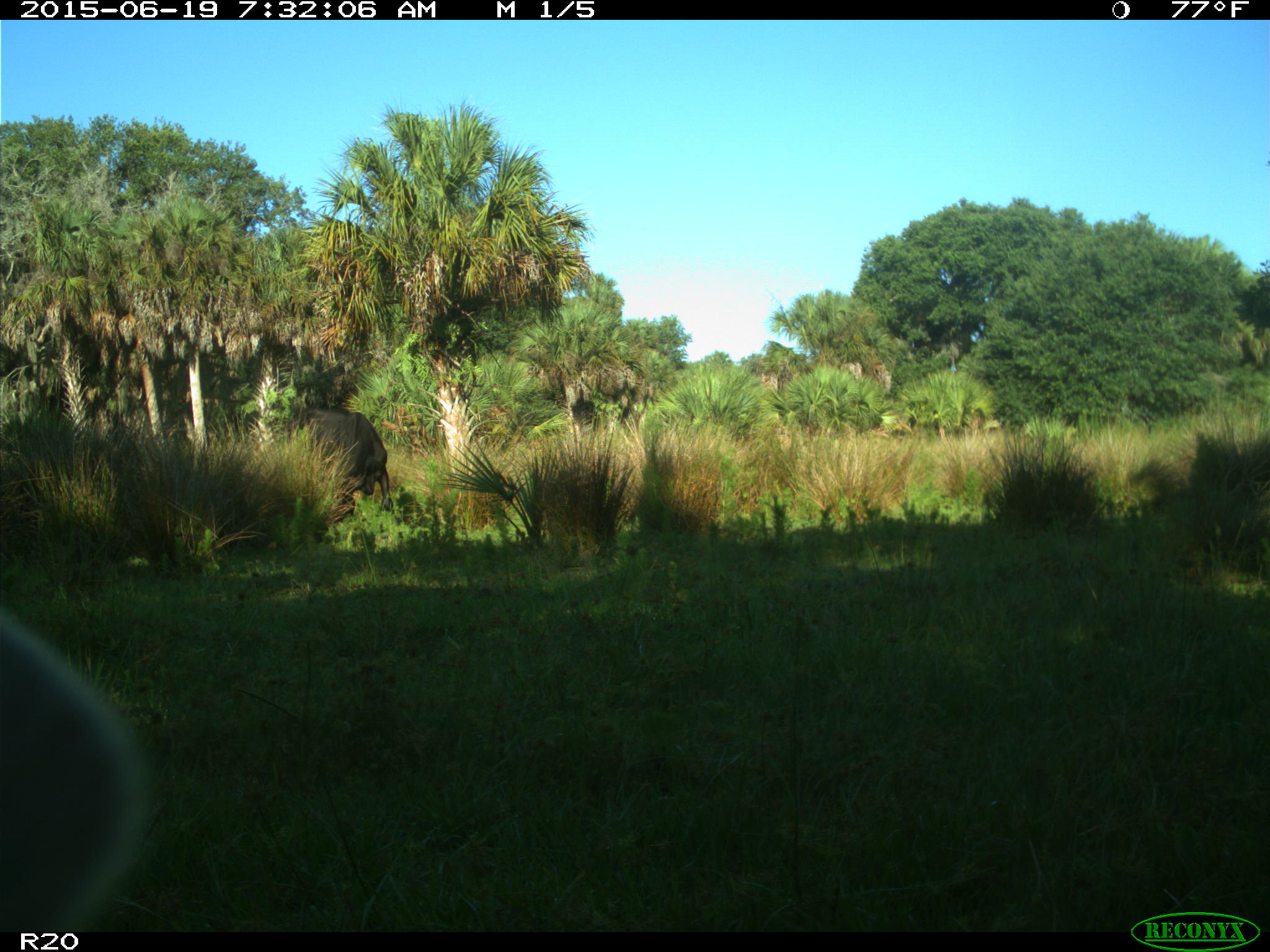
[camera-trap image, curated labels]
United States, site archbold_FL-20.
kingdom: Animalia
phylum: Chordata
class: Mammalia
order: Artiodactyla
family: Bovidae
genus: Bos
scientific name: Bos taurus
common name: domestic cow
Bos taurus (domestic cow).